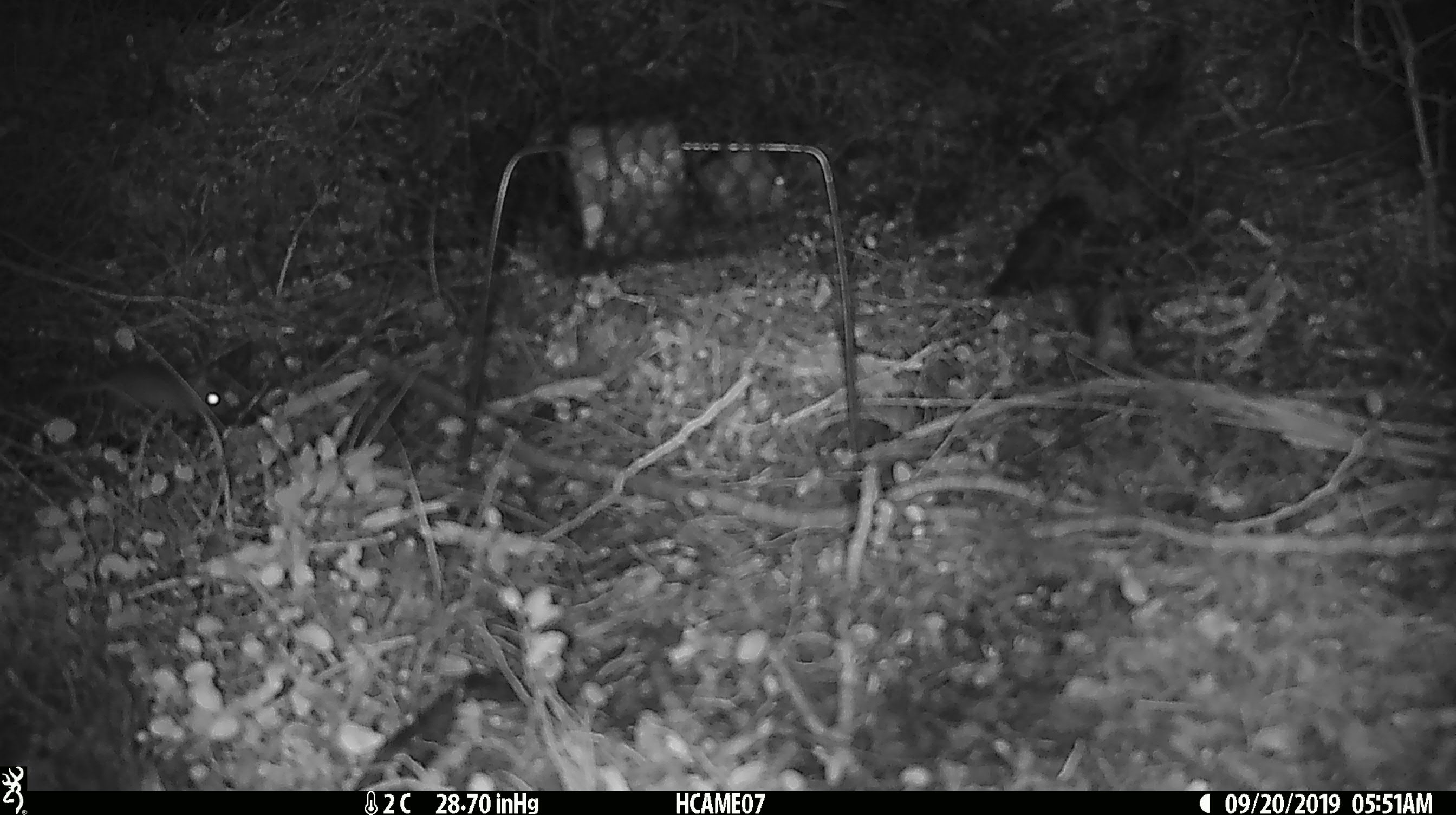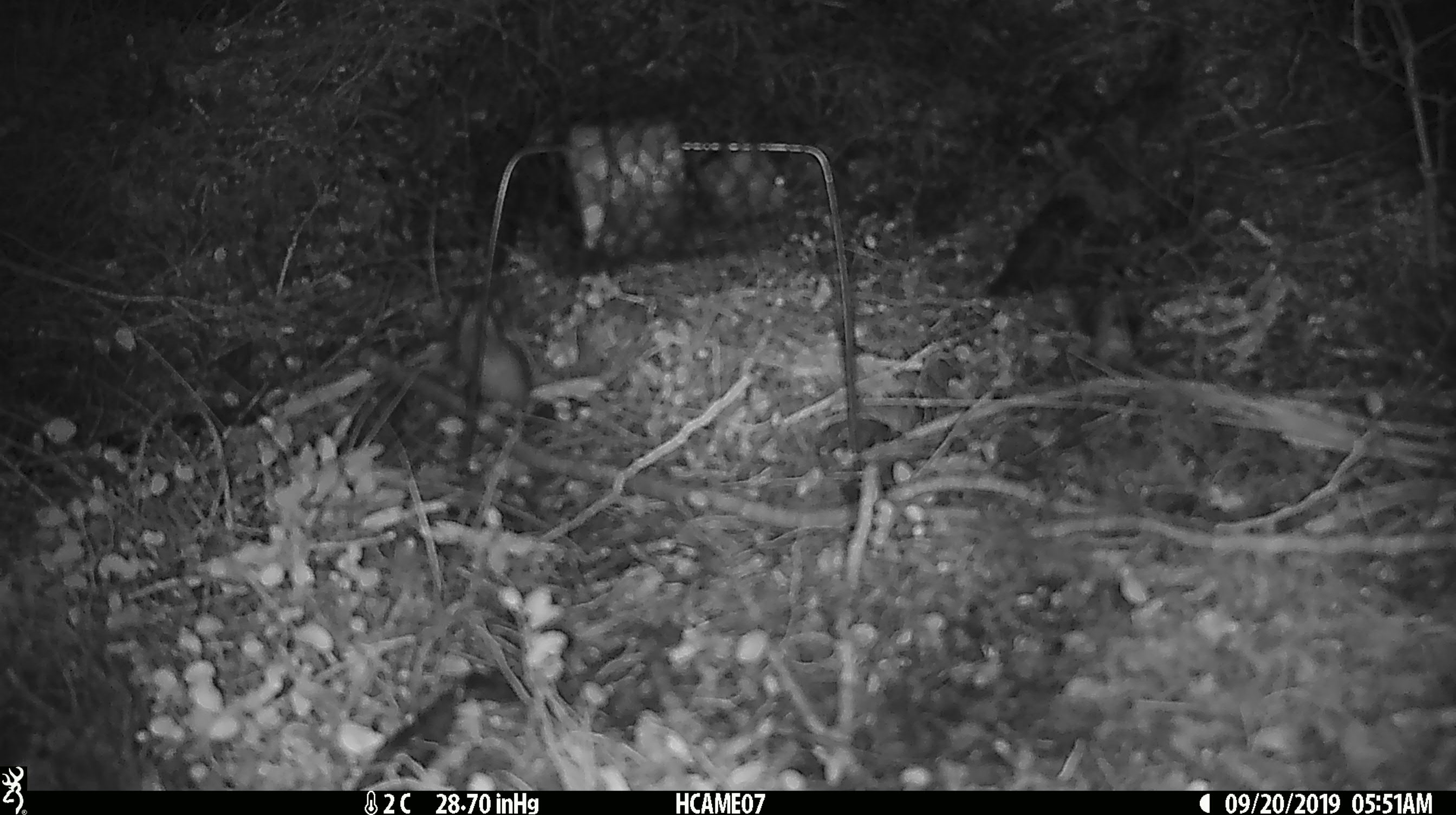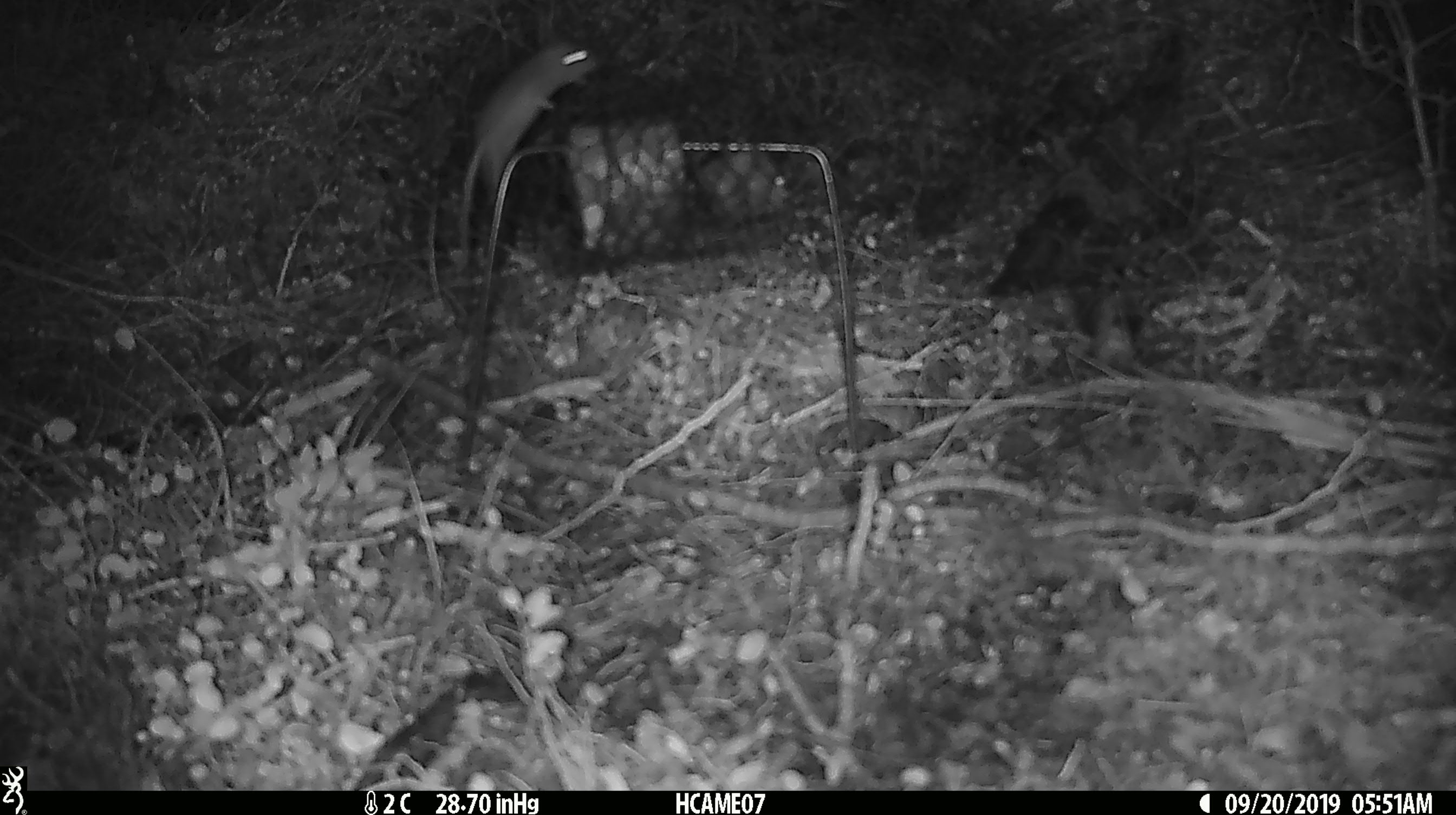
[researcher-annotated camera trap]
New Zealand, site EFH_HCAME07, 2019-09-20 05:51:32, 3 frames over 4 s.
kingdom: Animalia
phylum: Chordata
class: Mammalia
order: Rodentia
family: Muridae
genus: Mus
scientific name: Mus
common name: mouse